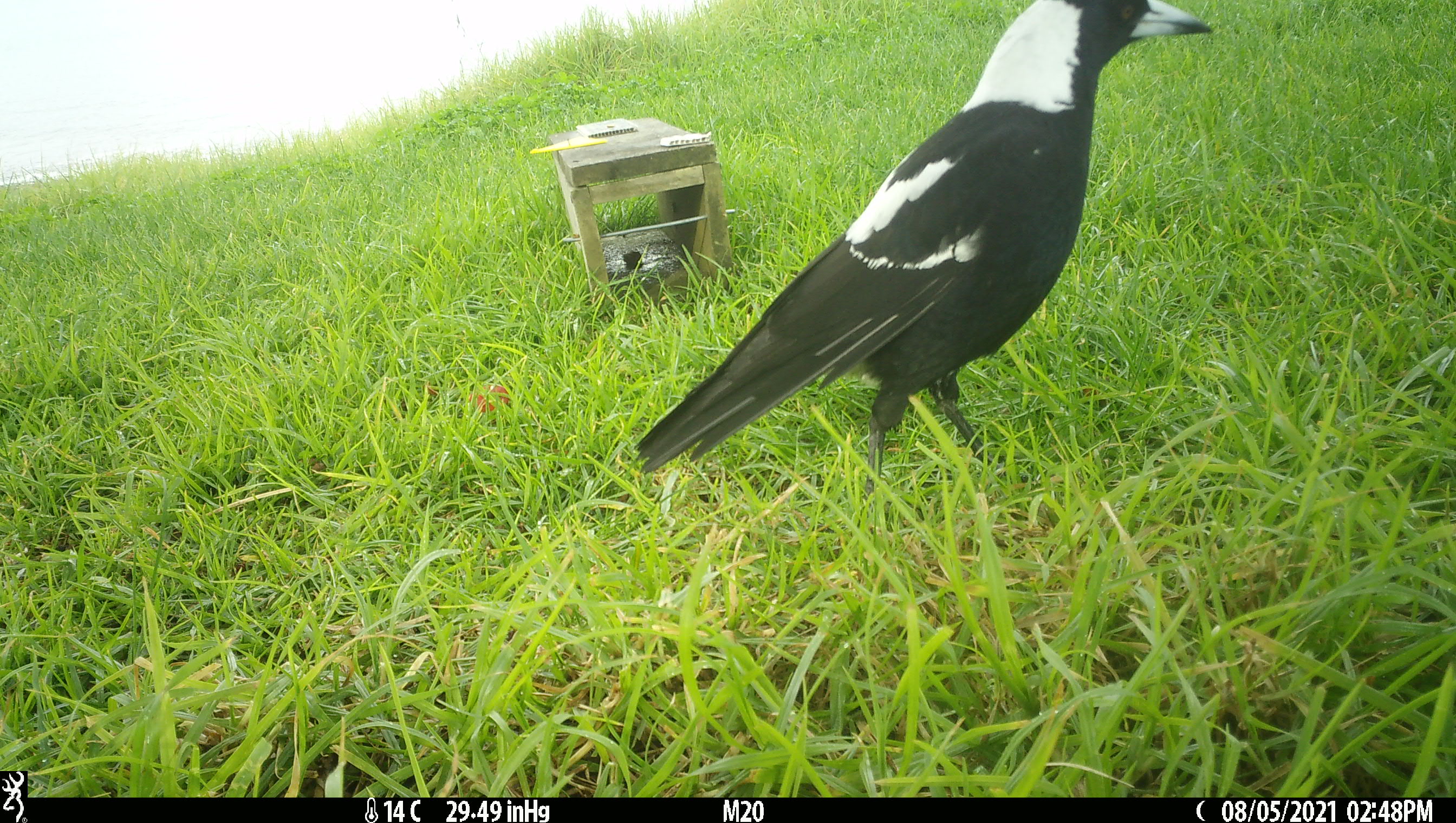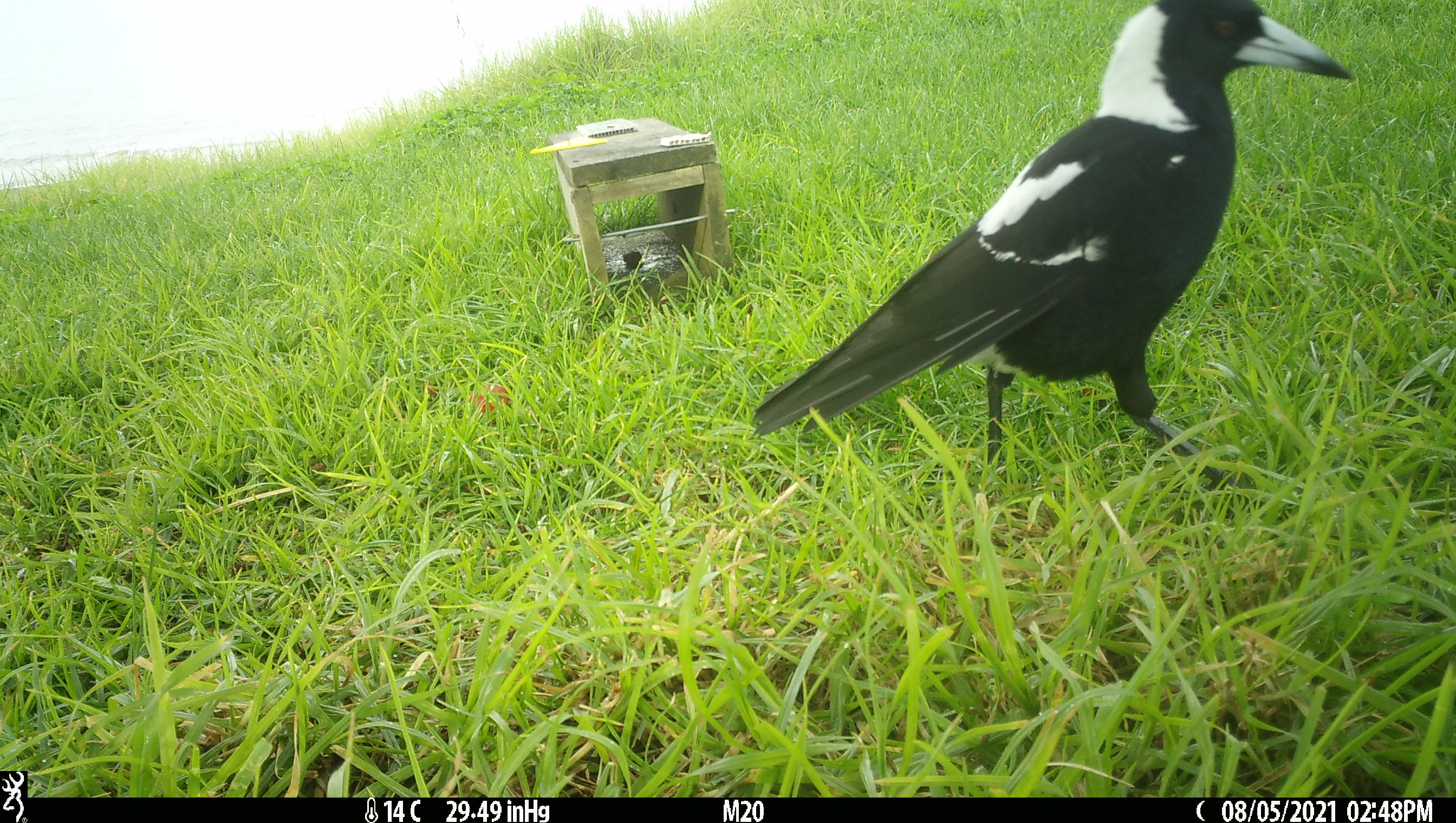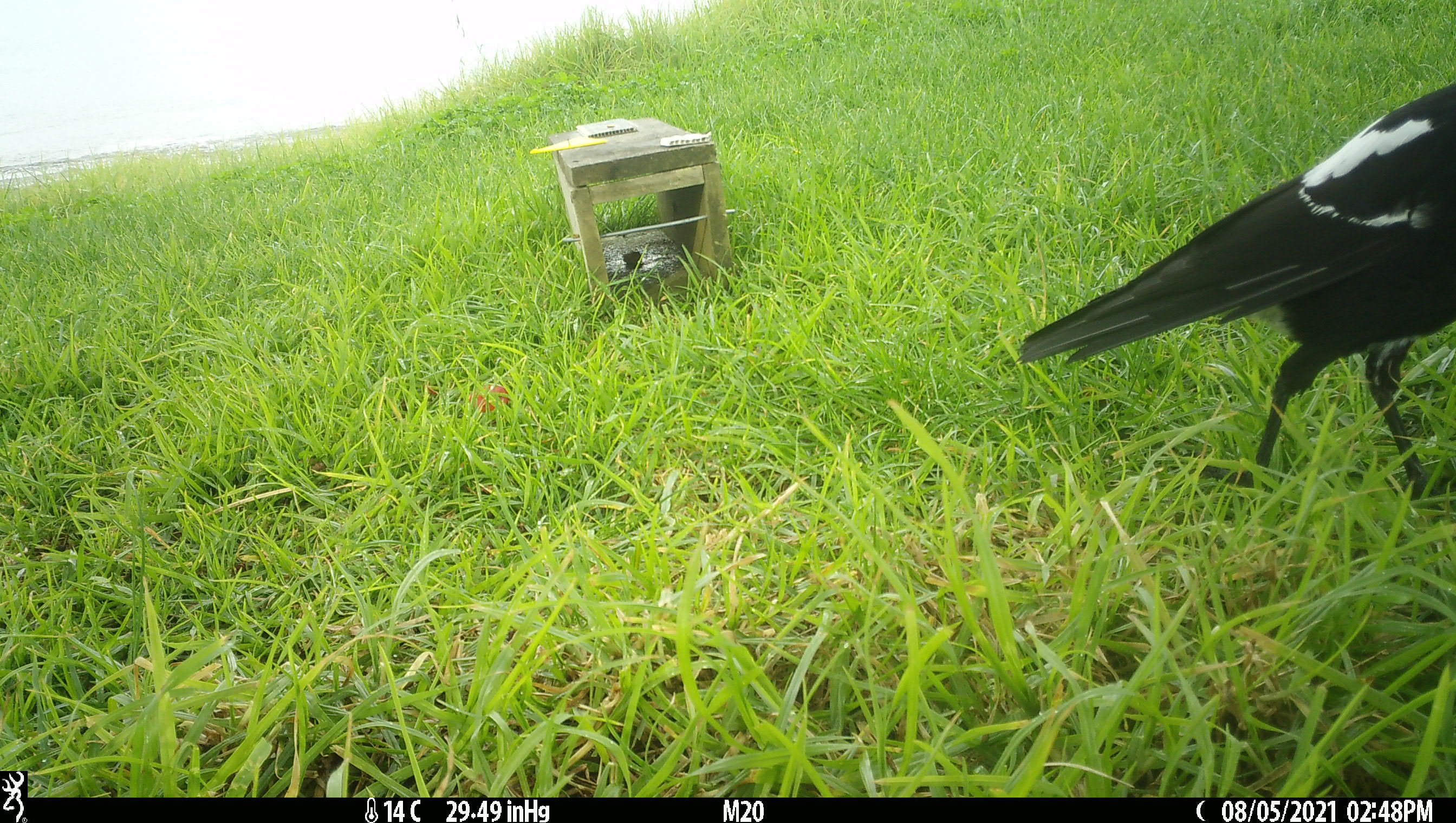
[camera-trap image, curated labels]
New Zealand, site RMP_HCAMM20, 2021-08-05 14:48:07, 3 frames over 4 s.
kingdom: Animalia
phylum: Chordata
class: Aves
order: Passeriformes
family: Artamidae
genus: Gymnorhina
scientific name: Gymnorhina tibicen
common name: australian magpie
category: magpie